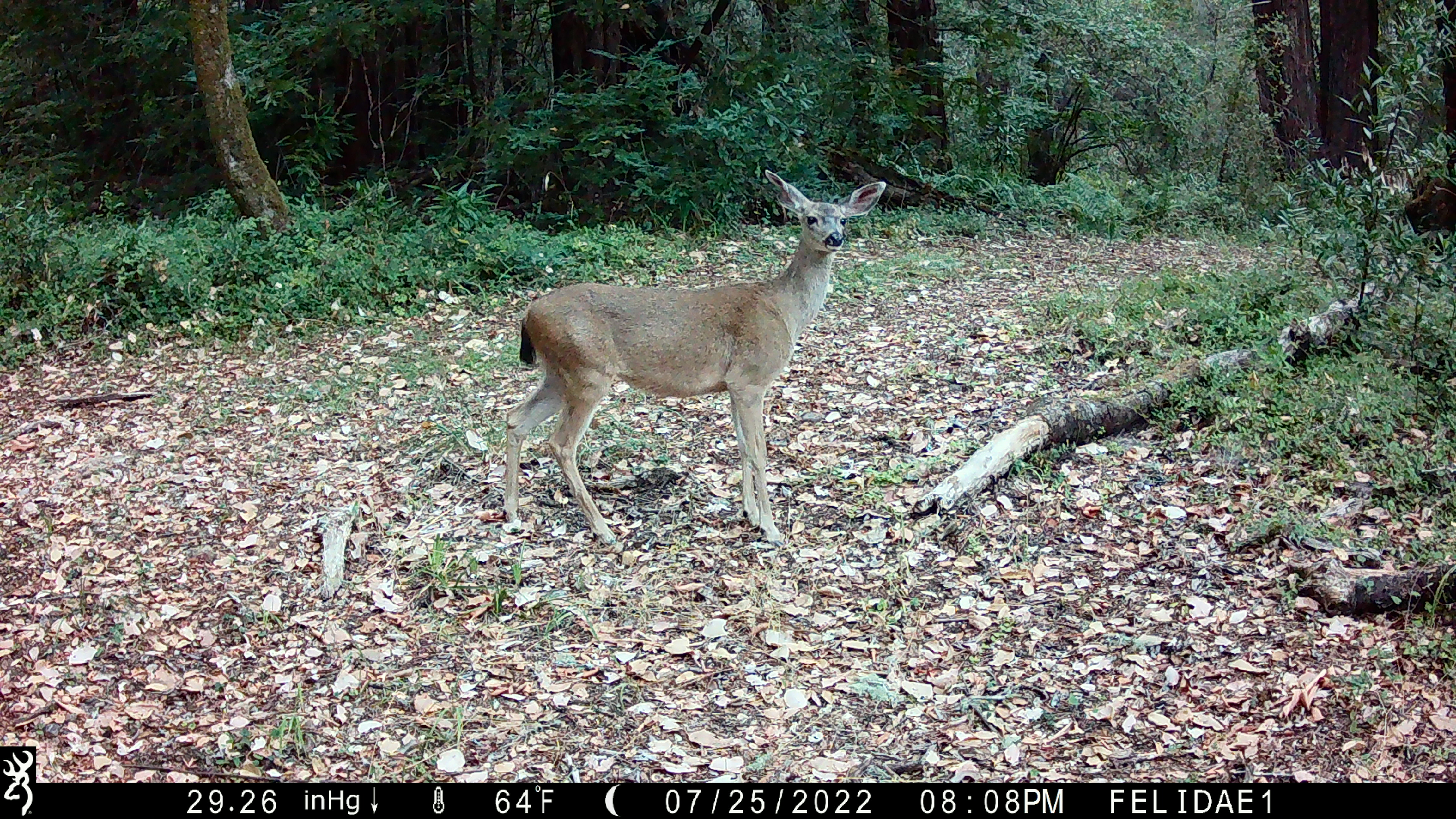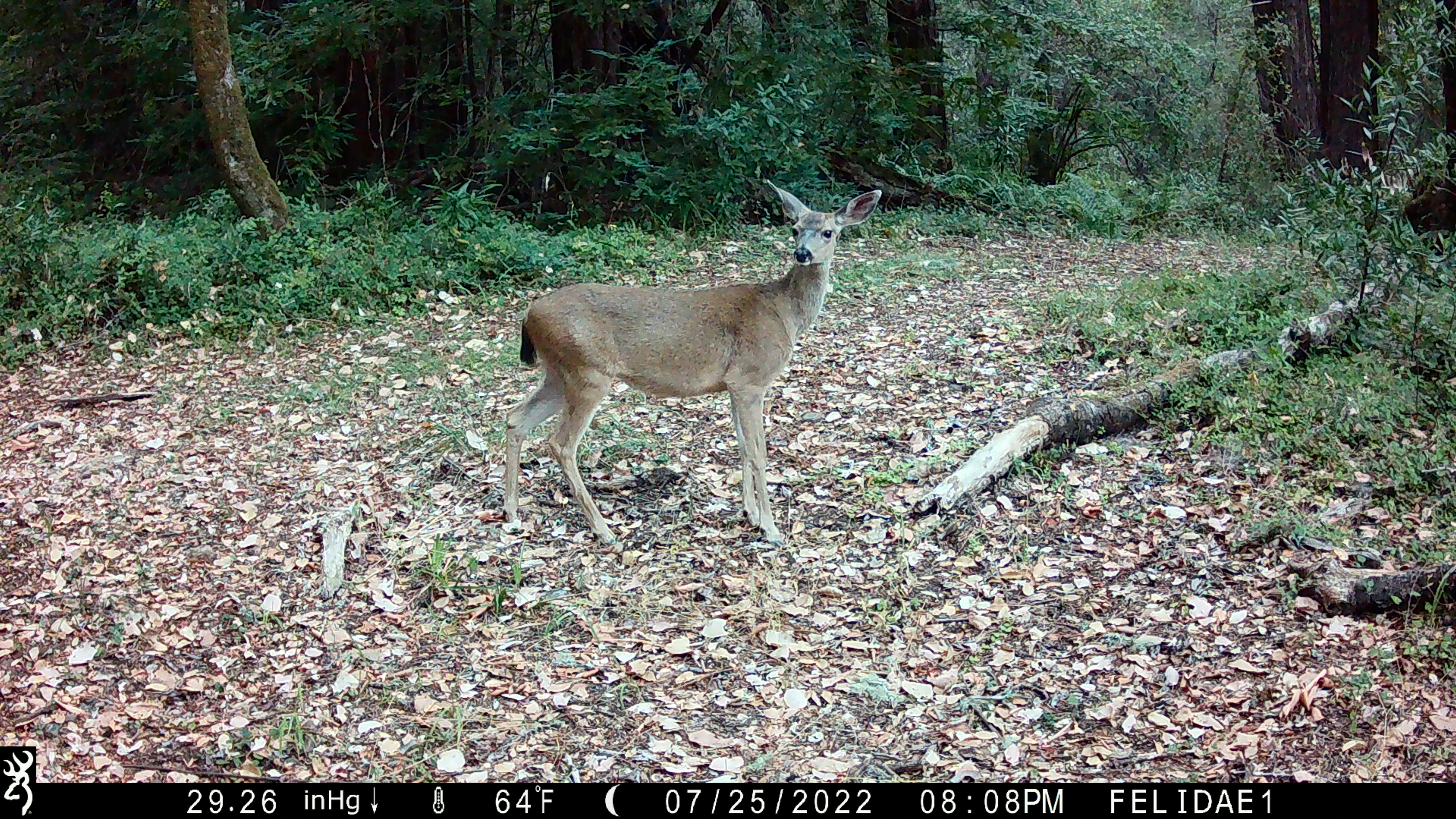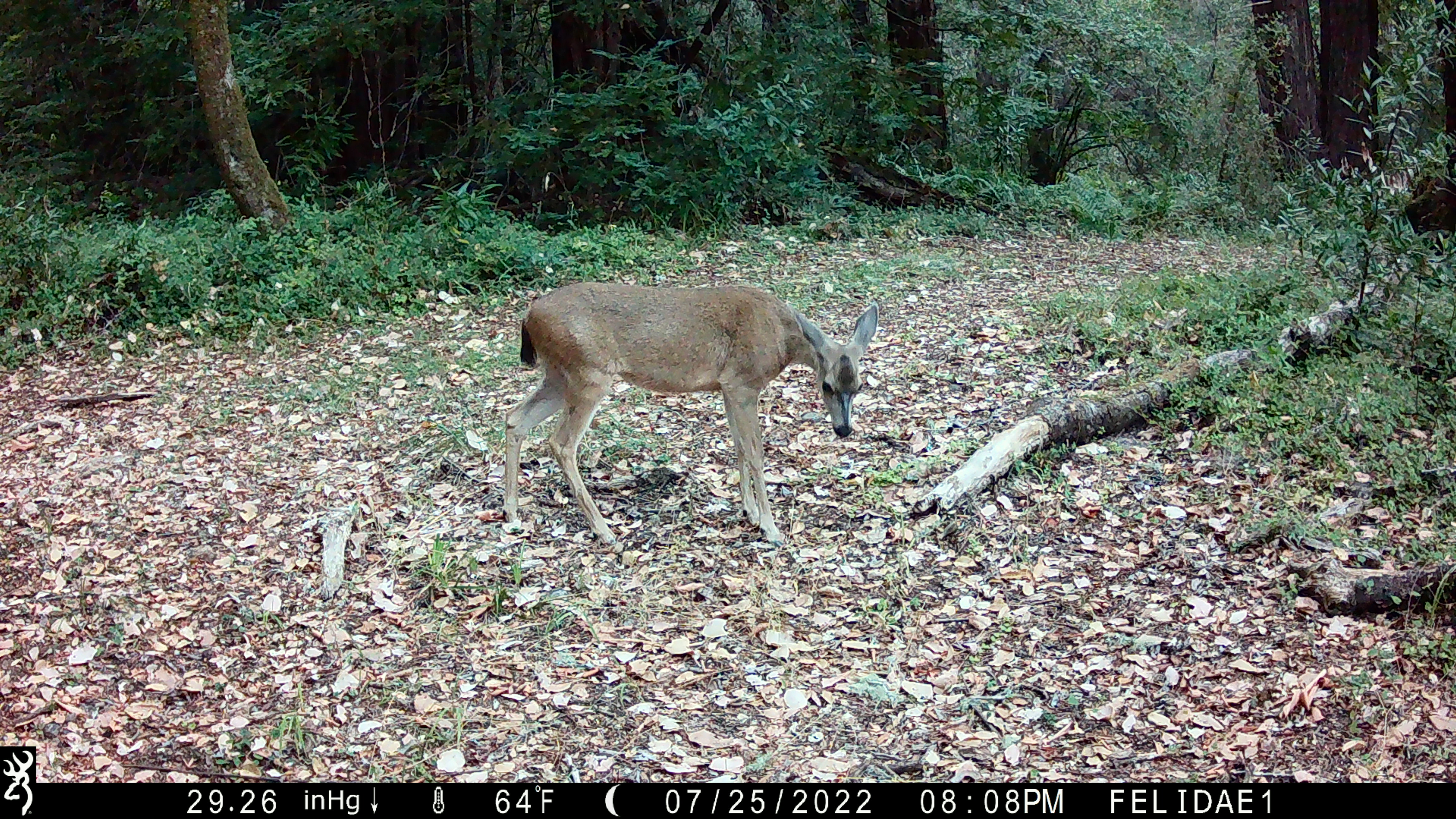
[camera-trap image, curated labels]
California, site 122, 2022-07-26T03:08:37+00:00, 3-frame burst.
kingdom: Animalia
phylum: Chordata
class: Mammalia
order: Artiodactyla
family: Cervidae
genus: Odocoileus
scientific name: Odocoileus hemionus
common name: mule deer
Mule deer (Odocoileus hemionus).